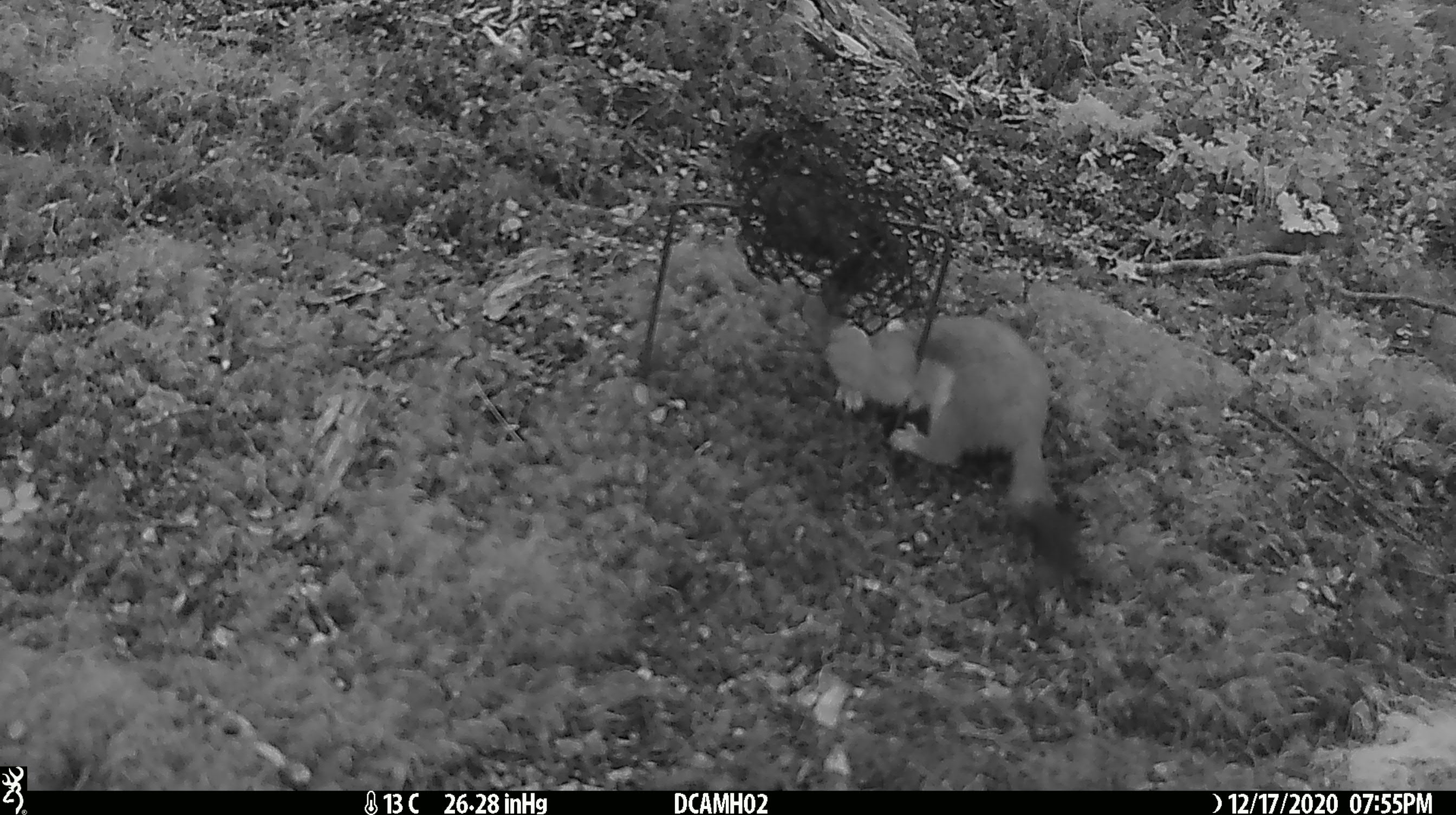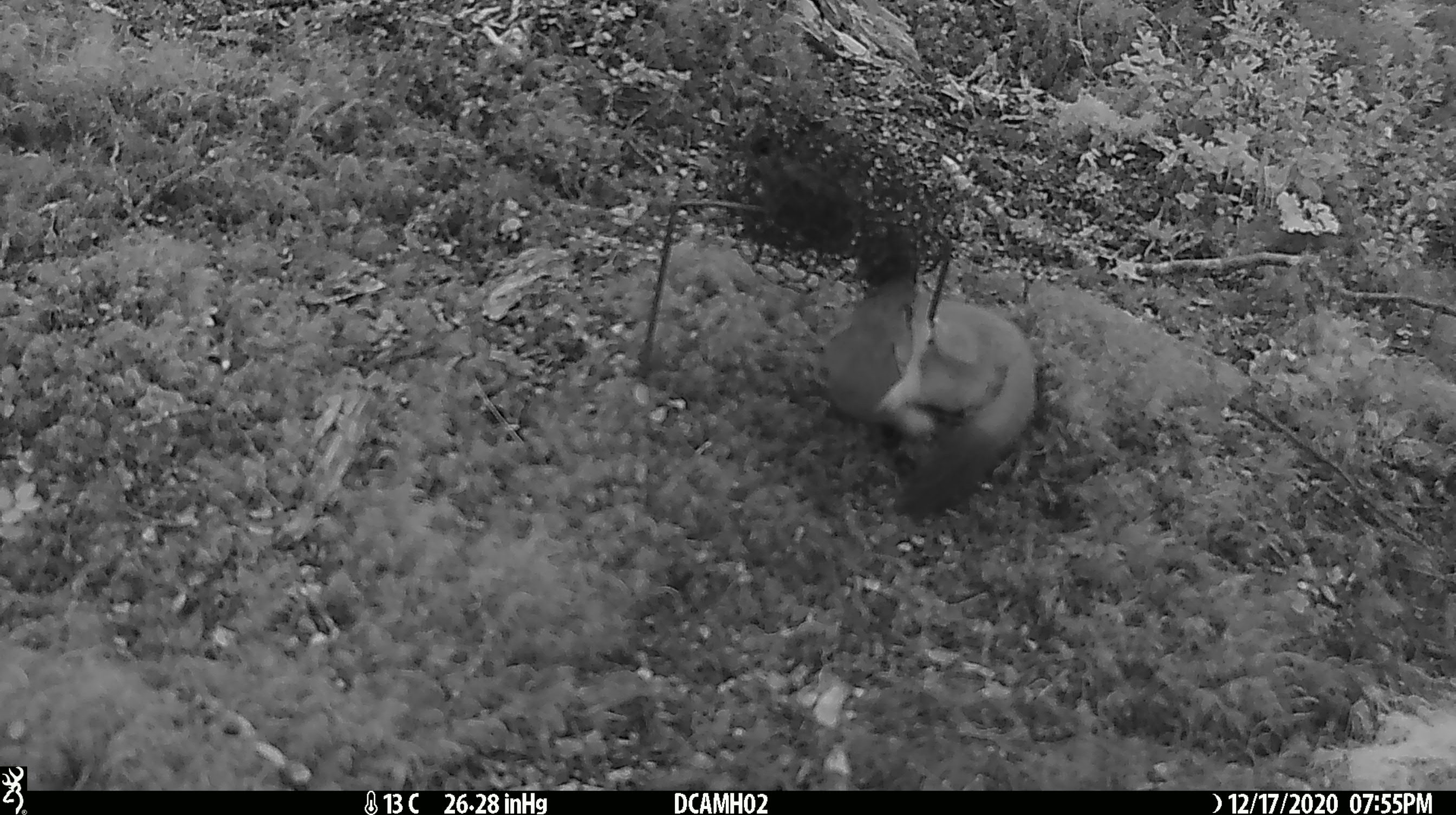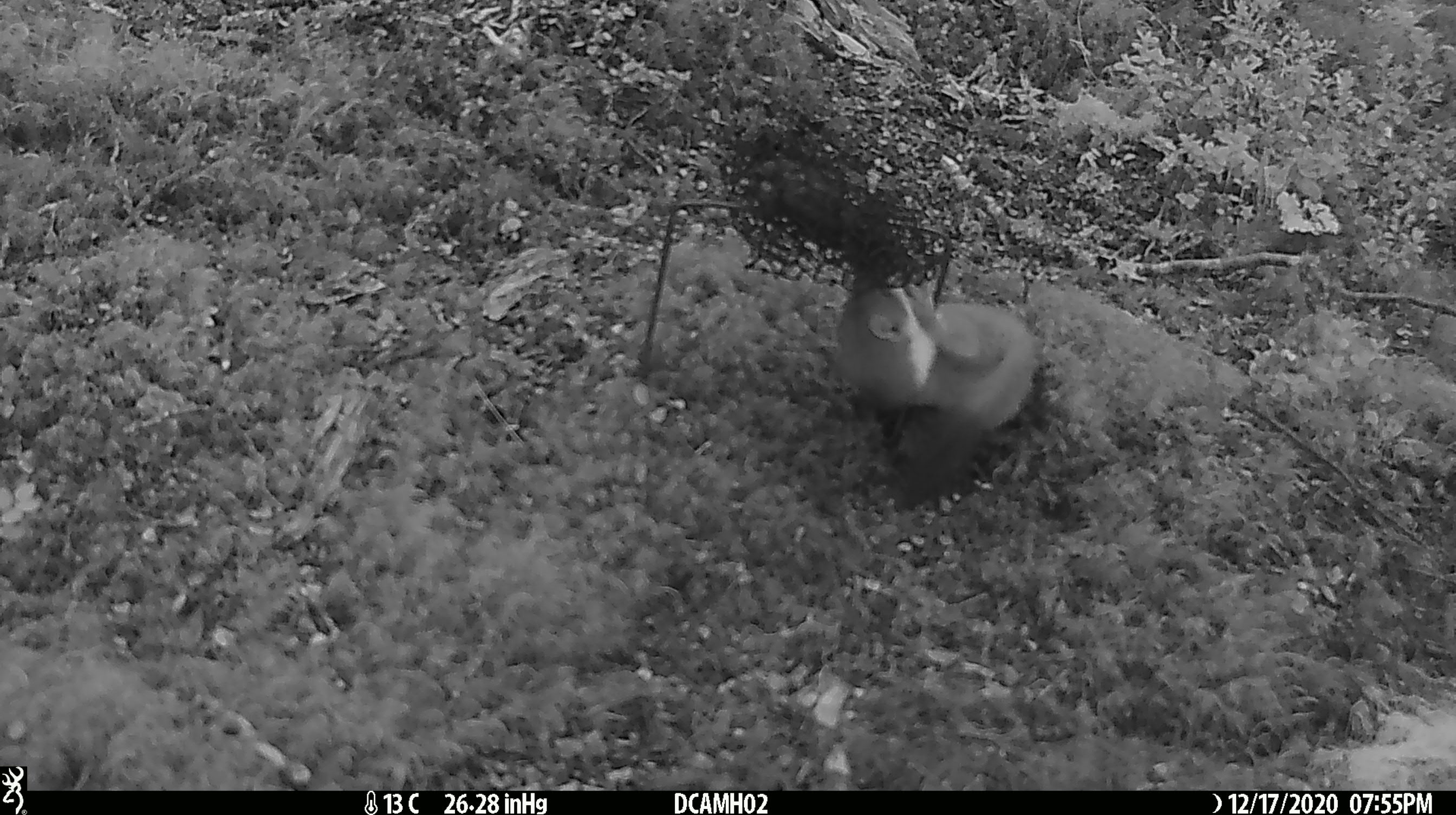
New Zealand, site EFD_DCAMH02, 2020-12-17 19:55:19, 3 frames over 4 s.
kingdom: Animalia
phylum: Chordata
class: Mammalia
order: Carnivora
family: Mustelidae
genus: Mustela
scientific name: Mustela erminea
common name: stoat